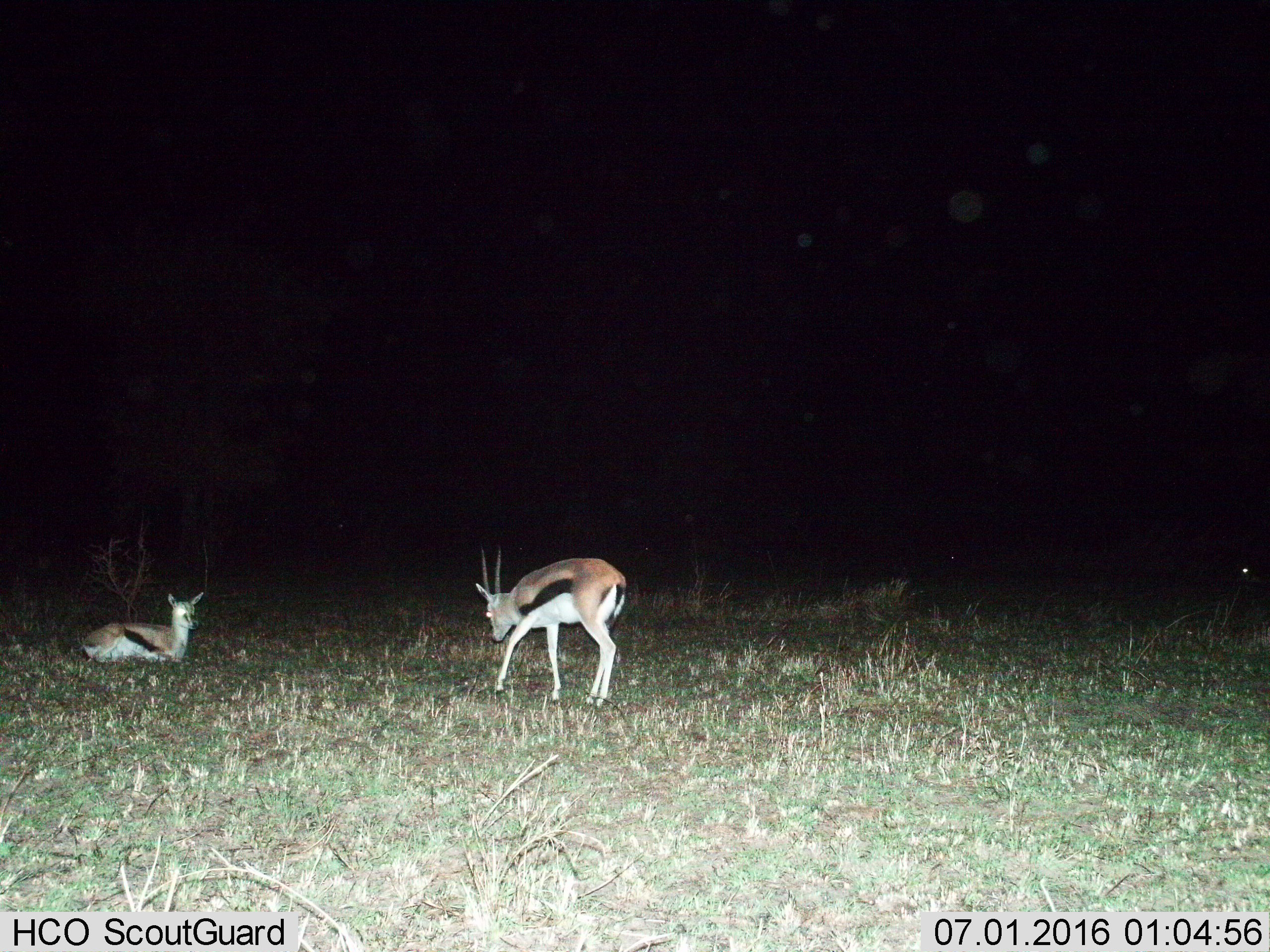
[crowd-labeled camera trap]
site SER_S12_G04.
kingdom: Animalia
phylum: Chordata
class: Mammalia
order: Artiodactyla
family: Bovidae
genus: Eudorcas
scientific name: Eudorcas thomsonii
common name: thomson's gazelle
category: gazellethomsons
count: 2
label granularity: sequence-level